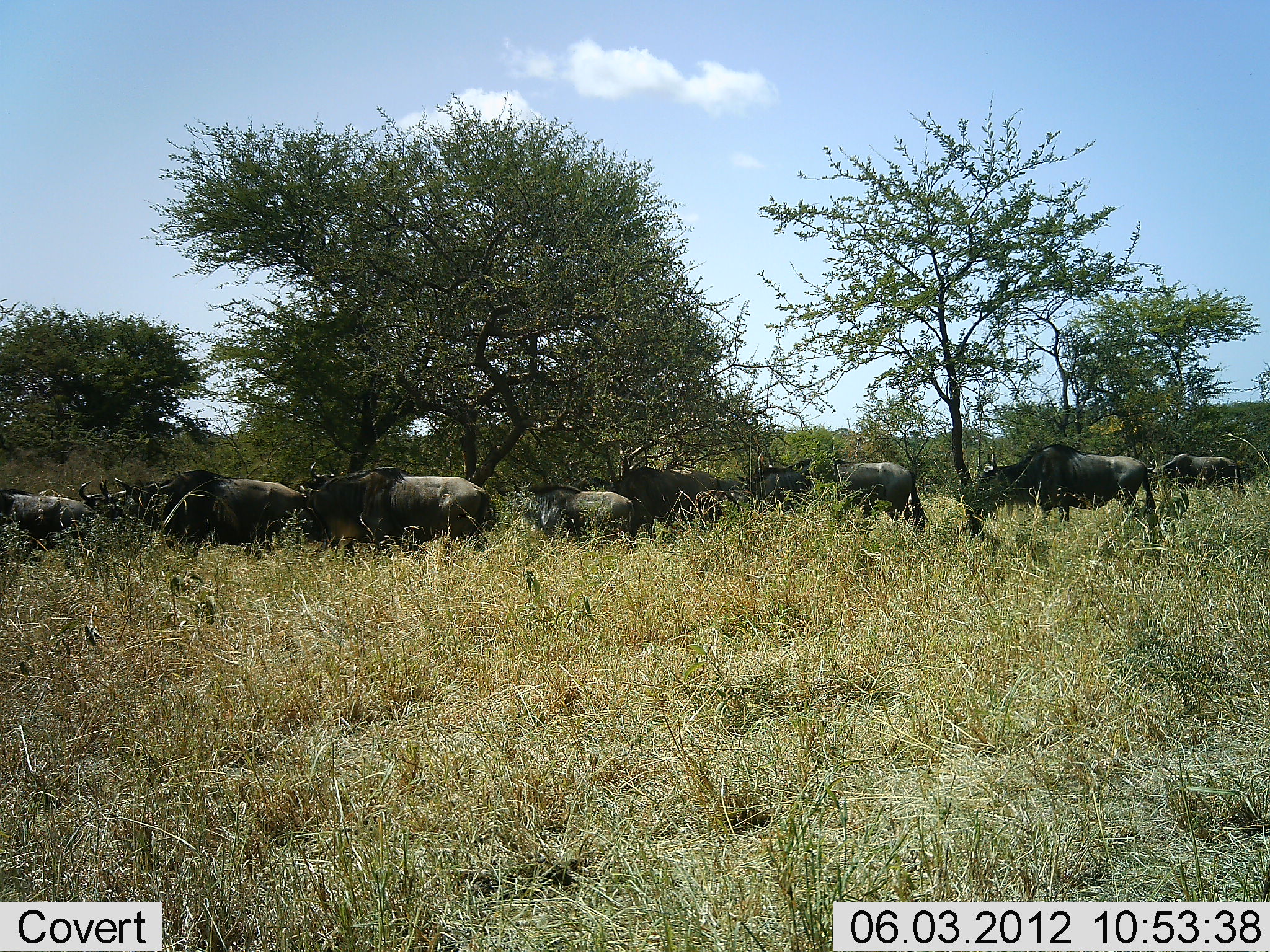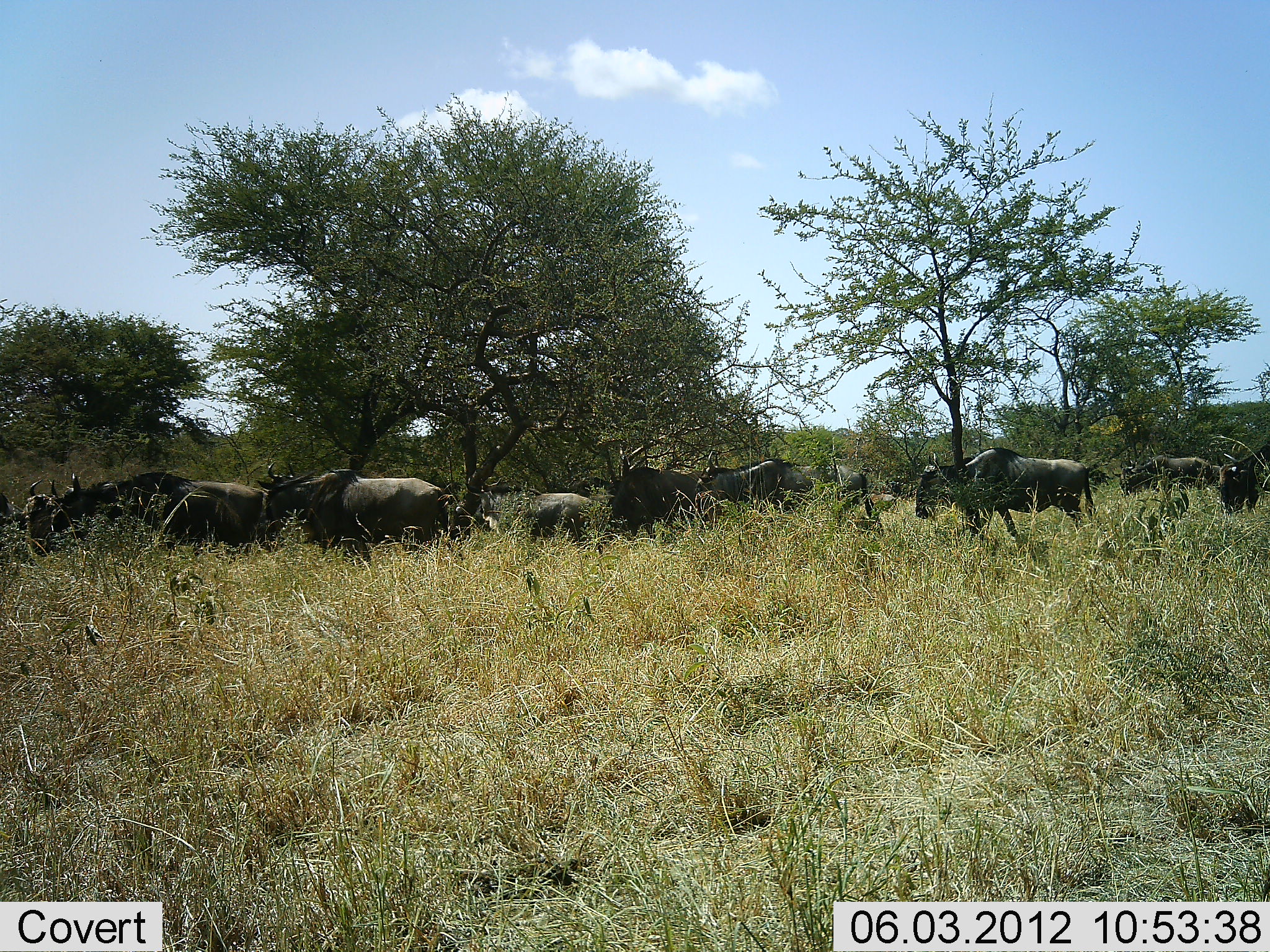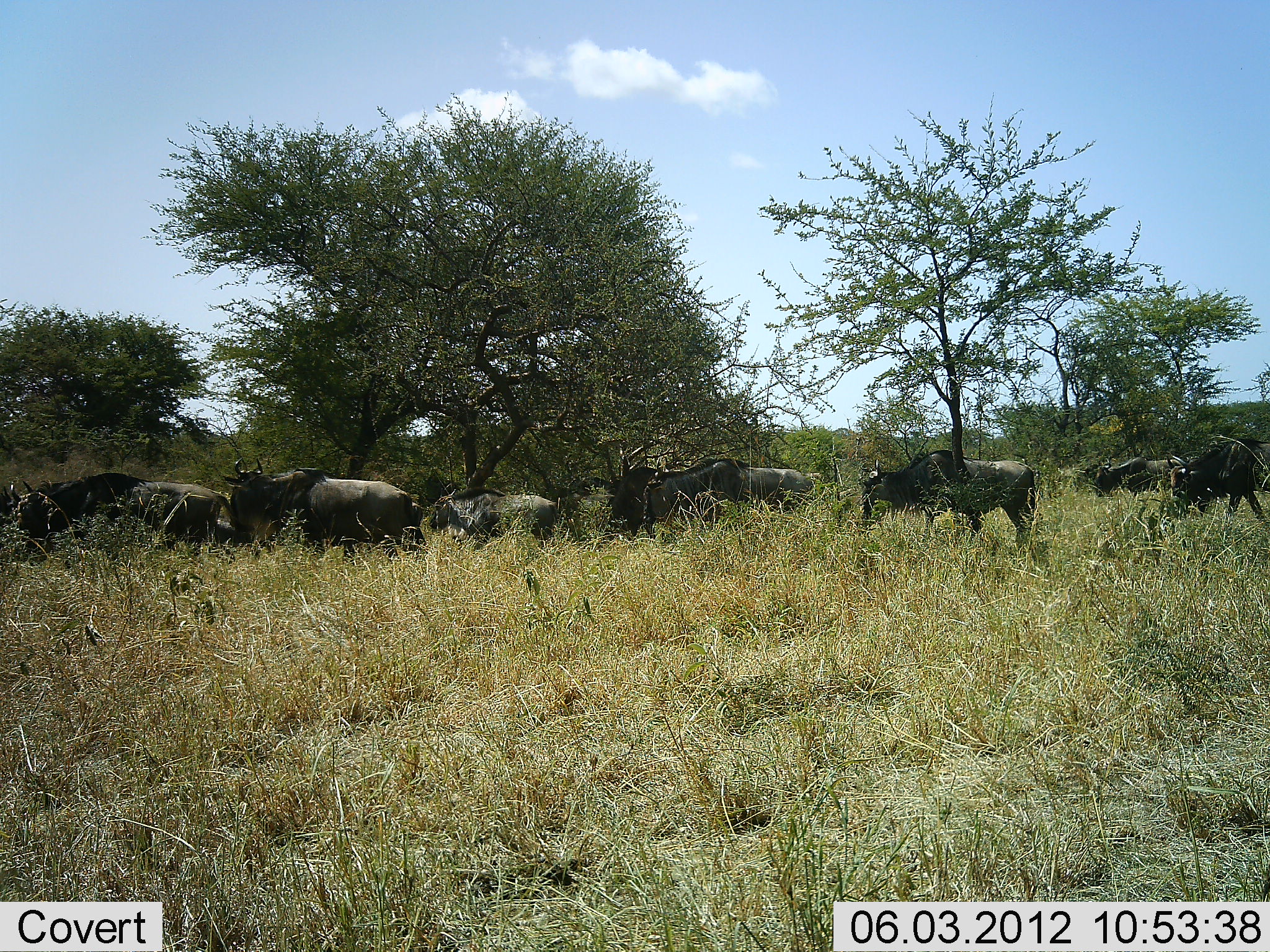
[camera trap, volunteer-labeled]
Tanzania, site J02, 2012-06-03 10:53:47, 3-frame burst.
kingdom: Animalia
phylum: Chordata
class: Mammalia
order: Artiodactyla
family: Bovidae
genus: Connochaetes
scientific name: Connochaetes taurinus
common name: blue wildebeest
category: wildebeest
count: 10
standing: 10%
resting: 0%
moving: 90%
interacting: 0%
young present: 0%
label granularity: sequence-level